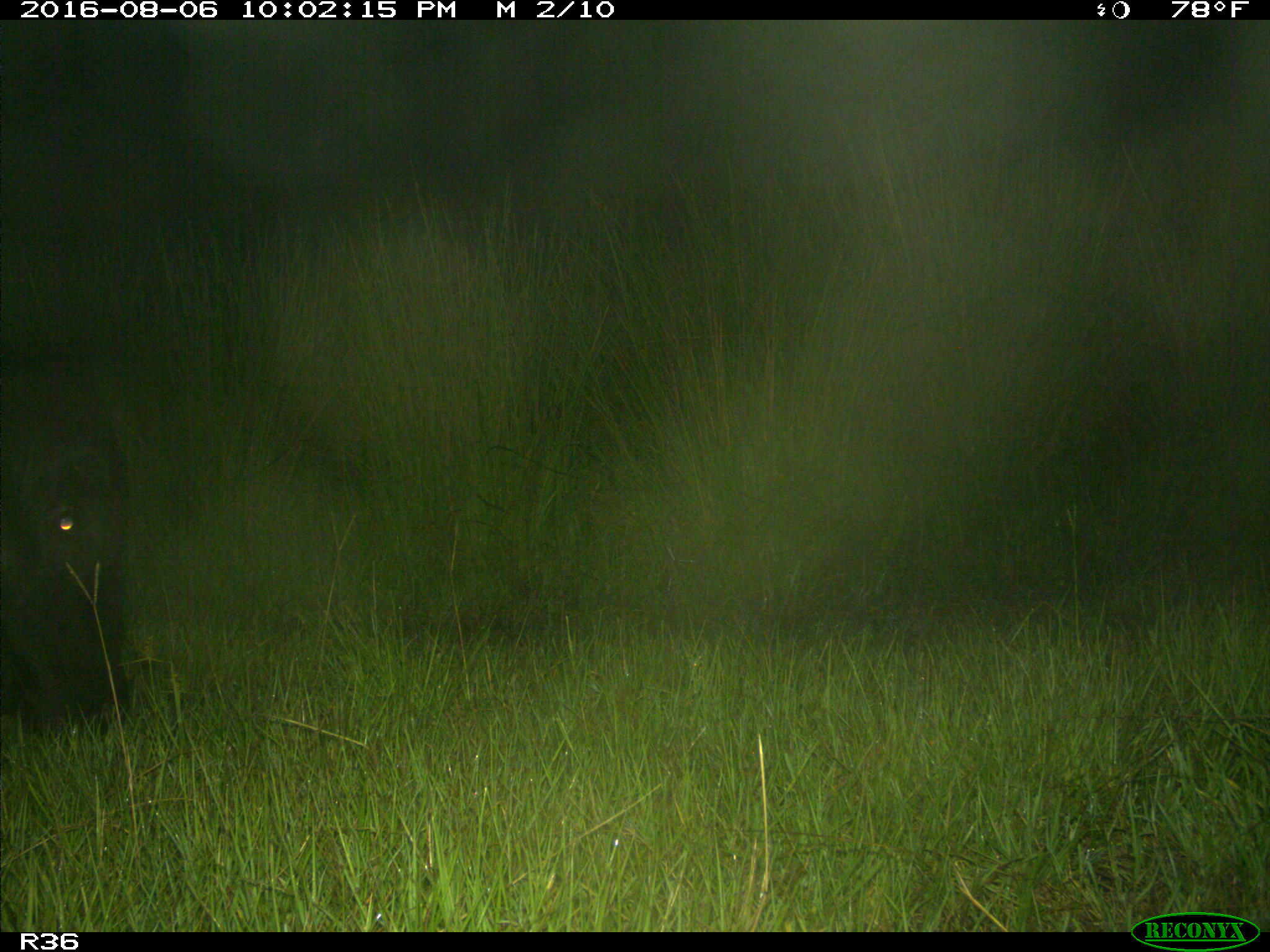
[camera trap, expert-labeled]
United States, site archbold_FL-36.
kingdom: Animalia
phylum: Chordata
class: Mammalia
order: Artiodactyla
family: Bovidae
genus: Bos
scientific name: Bos taurus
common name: domestic cow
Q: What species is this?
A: Bos taurus (domestic cow).